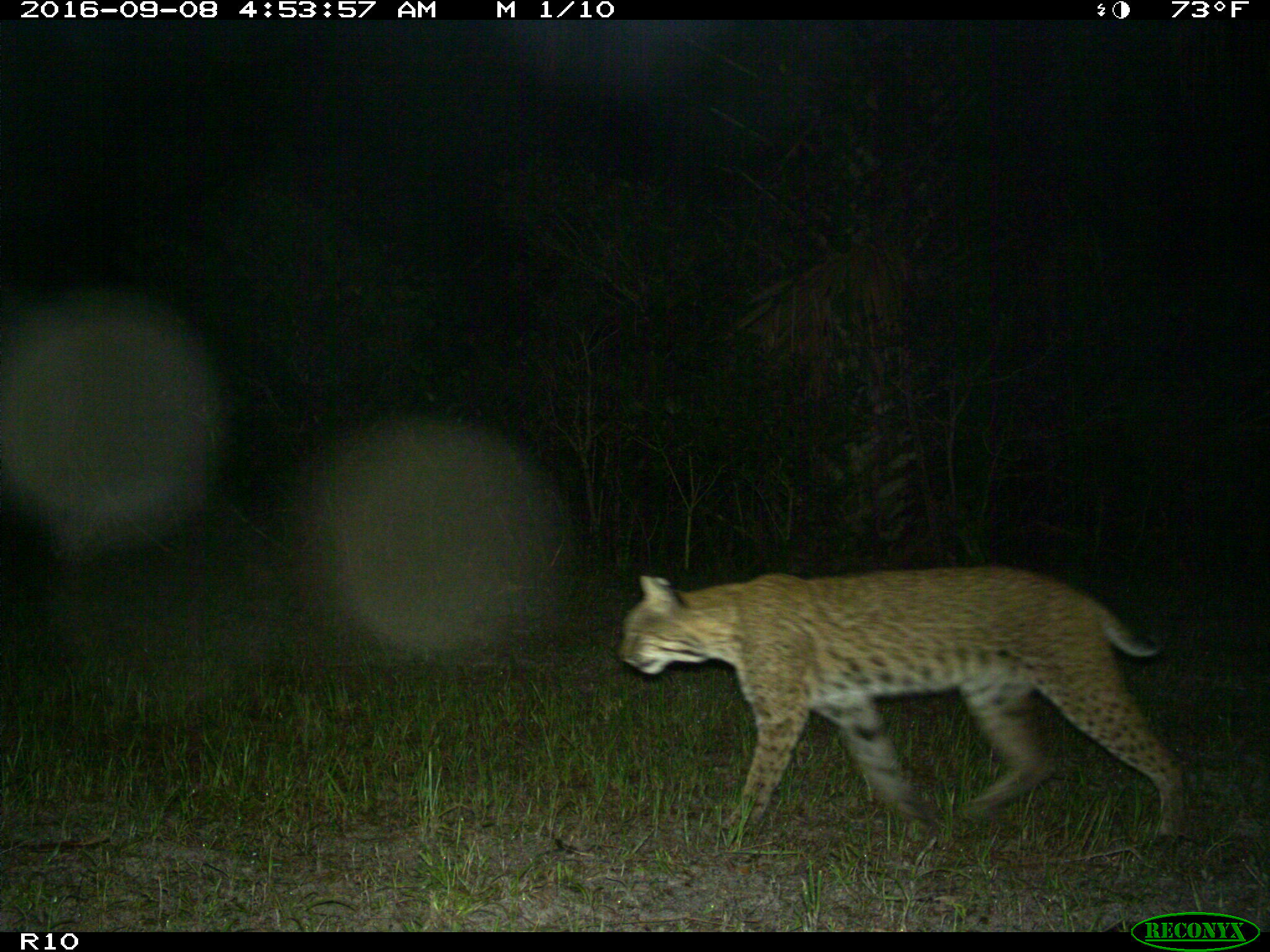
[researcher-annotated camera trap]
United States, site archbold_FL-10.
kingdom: Animalia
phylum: Chordata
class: Mammalia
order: Carnivora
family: Felidae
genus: Lynx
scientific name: Lynx rufus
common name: bobcat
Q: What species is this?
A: Lynx rufus (bobcat).